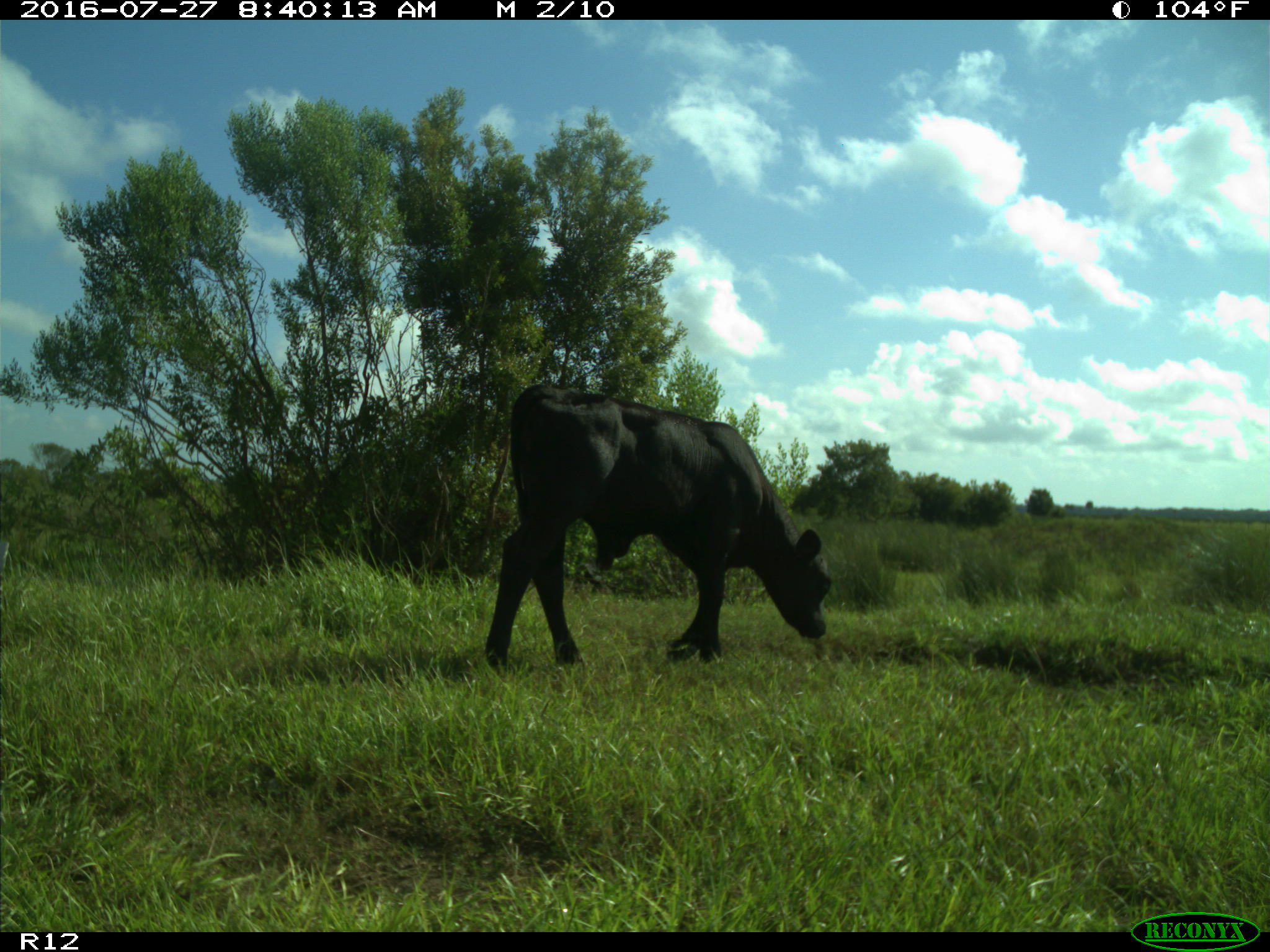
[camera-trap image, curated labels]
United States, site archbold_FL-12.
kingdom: Animalia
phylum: Chordata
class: Mammalia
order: Artiodactyla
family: Bovidae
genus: Bos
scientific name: Bos taurus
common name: domestic cow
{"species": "Bos taurus (domestic cow)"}